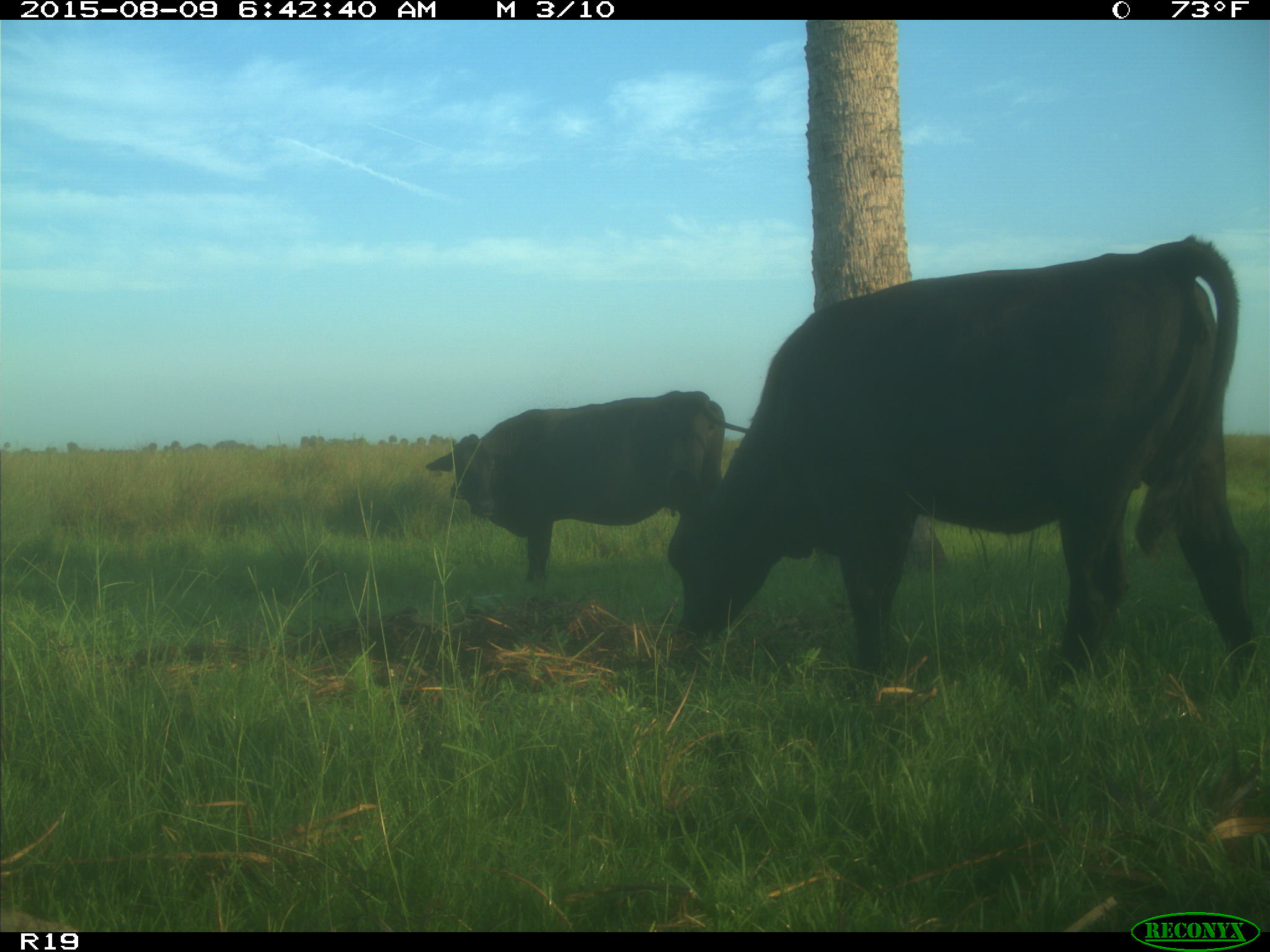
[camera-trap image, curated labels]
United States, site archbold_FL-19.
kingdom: Animalia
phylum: Chordata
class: Mammalia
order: Artiodactyla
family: Bovidae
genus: Bos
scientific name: Bos taurus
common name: domestic cow